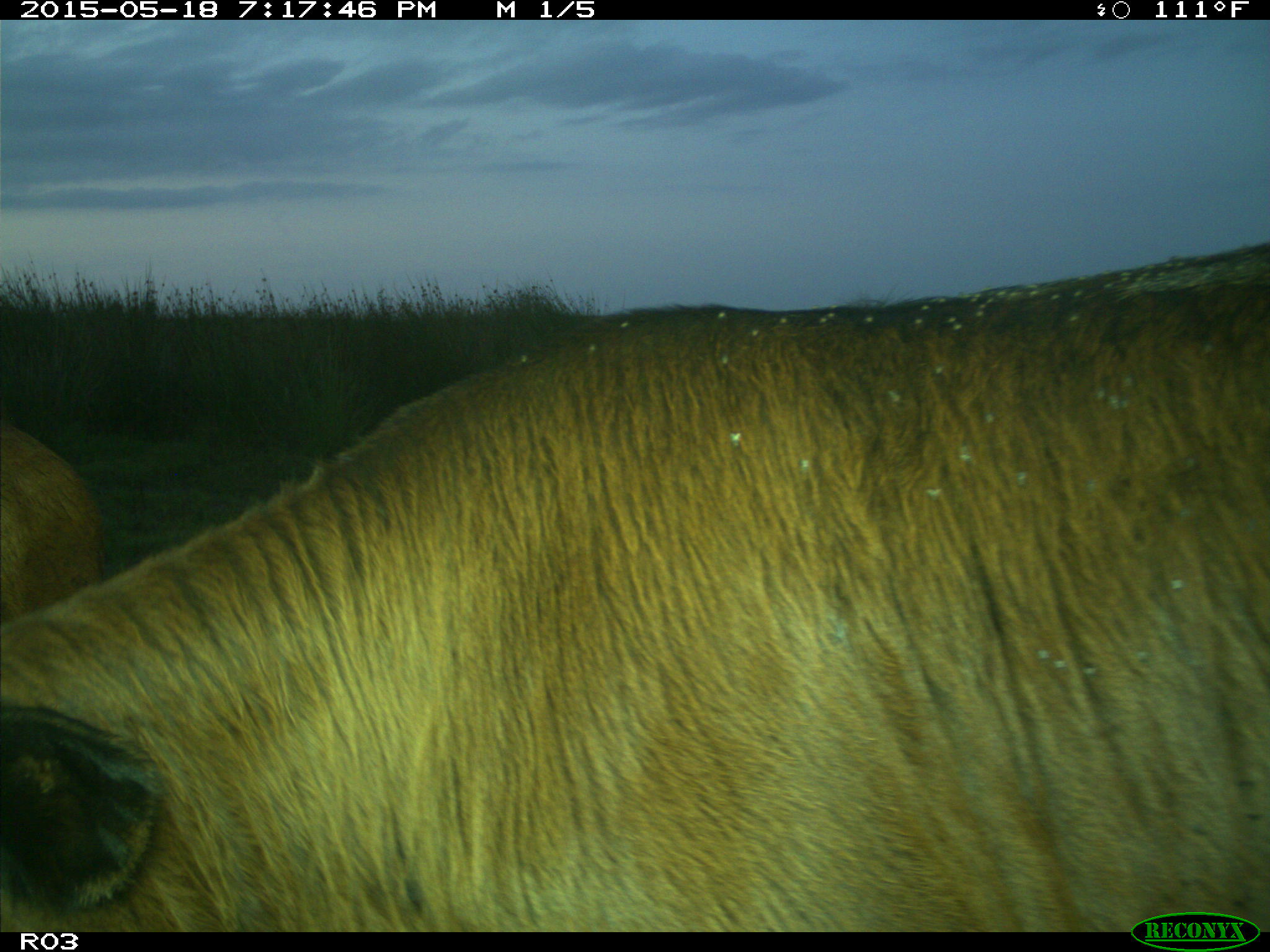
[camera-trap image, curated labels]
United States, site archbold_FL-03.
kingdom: Animalia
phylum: Chordata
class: Mammalia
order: Artiodactyla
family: Bovidae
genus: Bos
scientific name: Bos taurus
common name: domestic cow